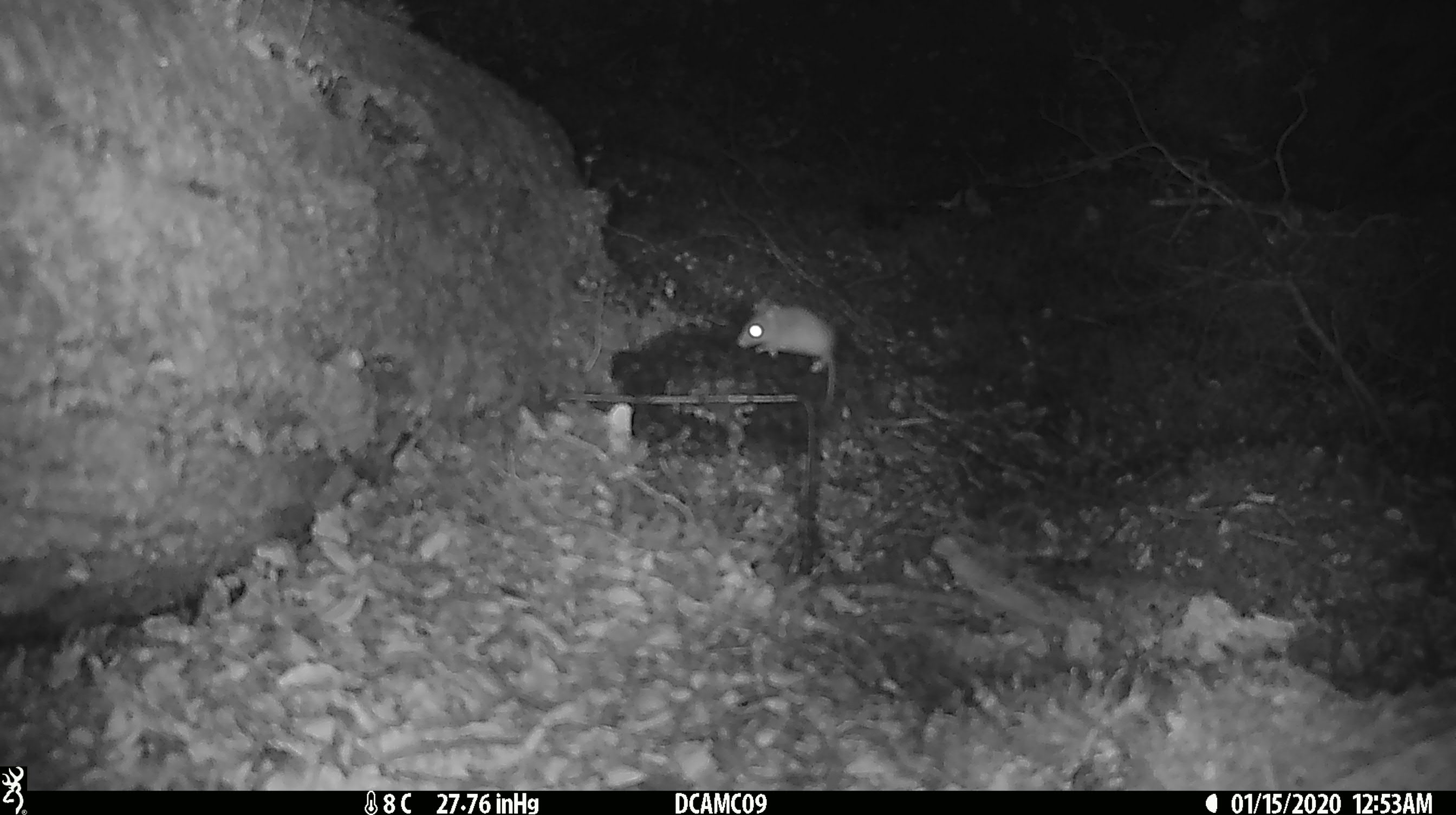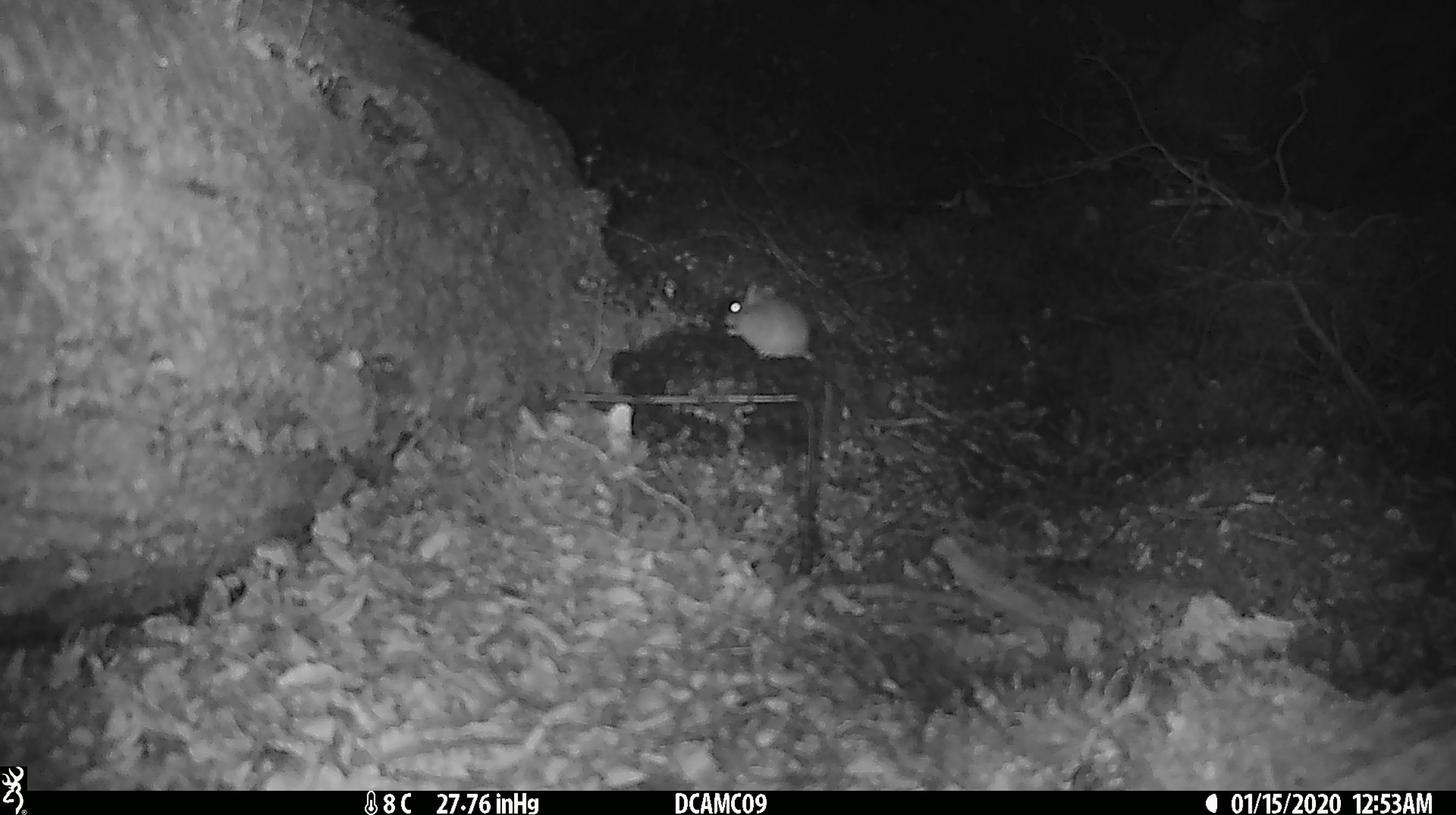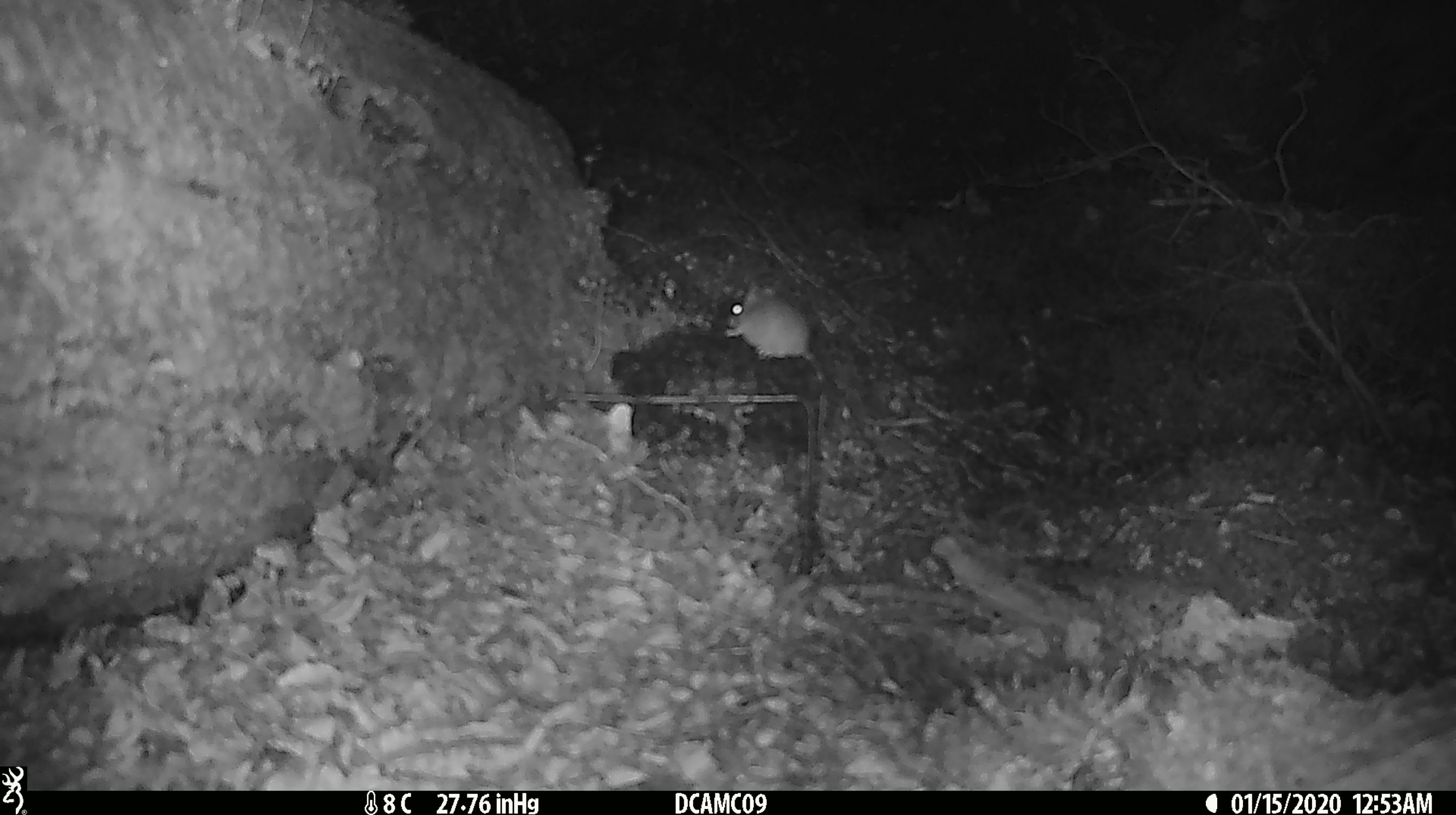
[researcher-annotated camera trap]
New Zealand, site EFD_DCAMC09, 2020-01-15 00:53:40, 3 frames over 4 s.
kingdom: Animalia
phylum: Chordata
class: Mammalia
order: Rodentia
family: Muridae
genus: Mus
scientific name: Mus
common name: mouse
Mouse (Mus).